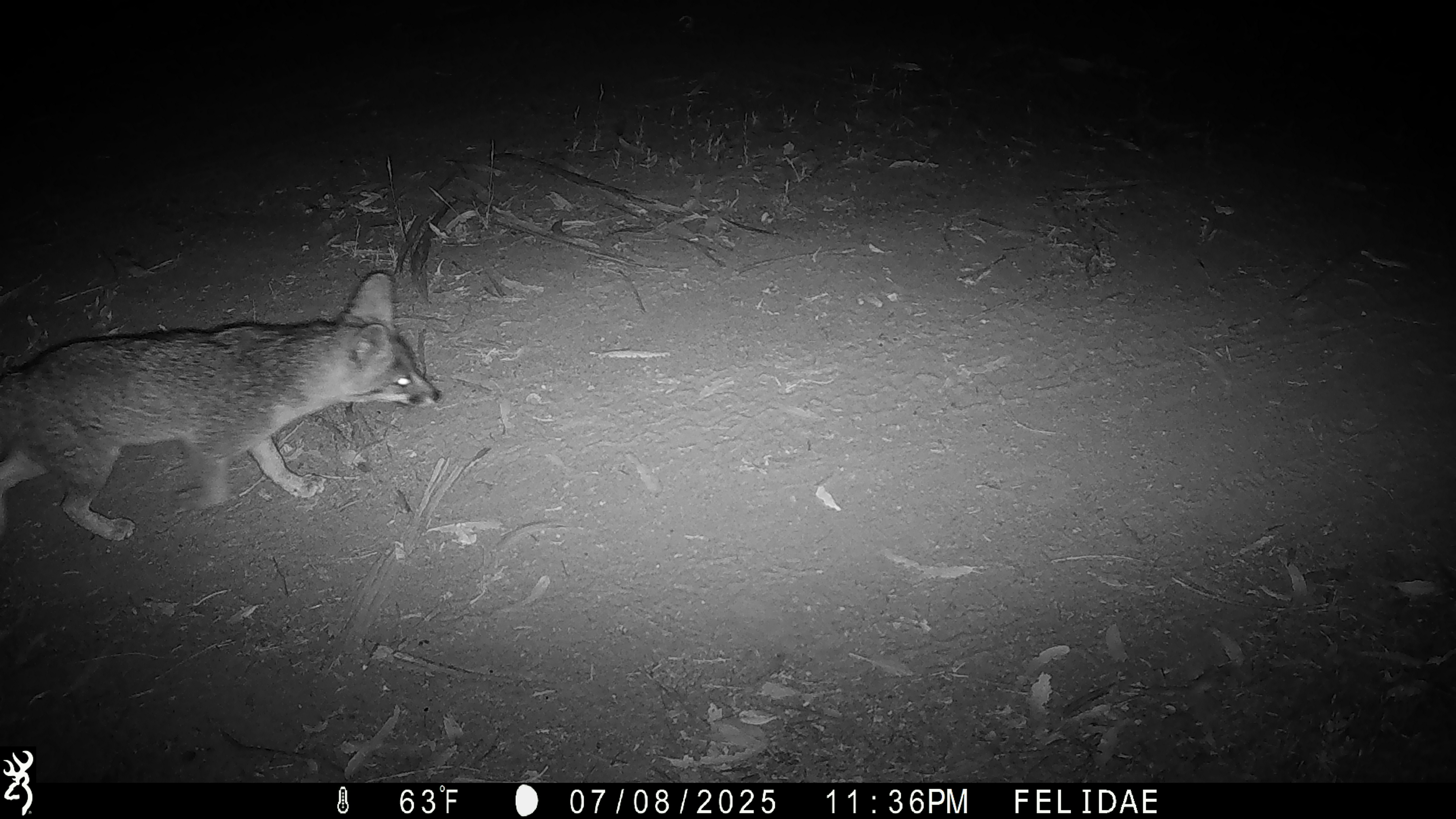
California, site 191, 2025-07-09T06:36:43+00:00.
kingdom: Animalia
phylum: Chordata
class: Mammalia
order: Carnivora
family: Canidae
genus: Urocyon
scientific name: Urocyon cinereoargenteus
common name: gray fox